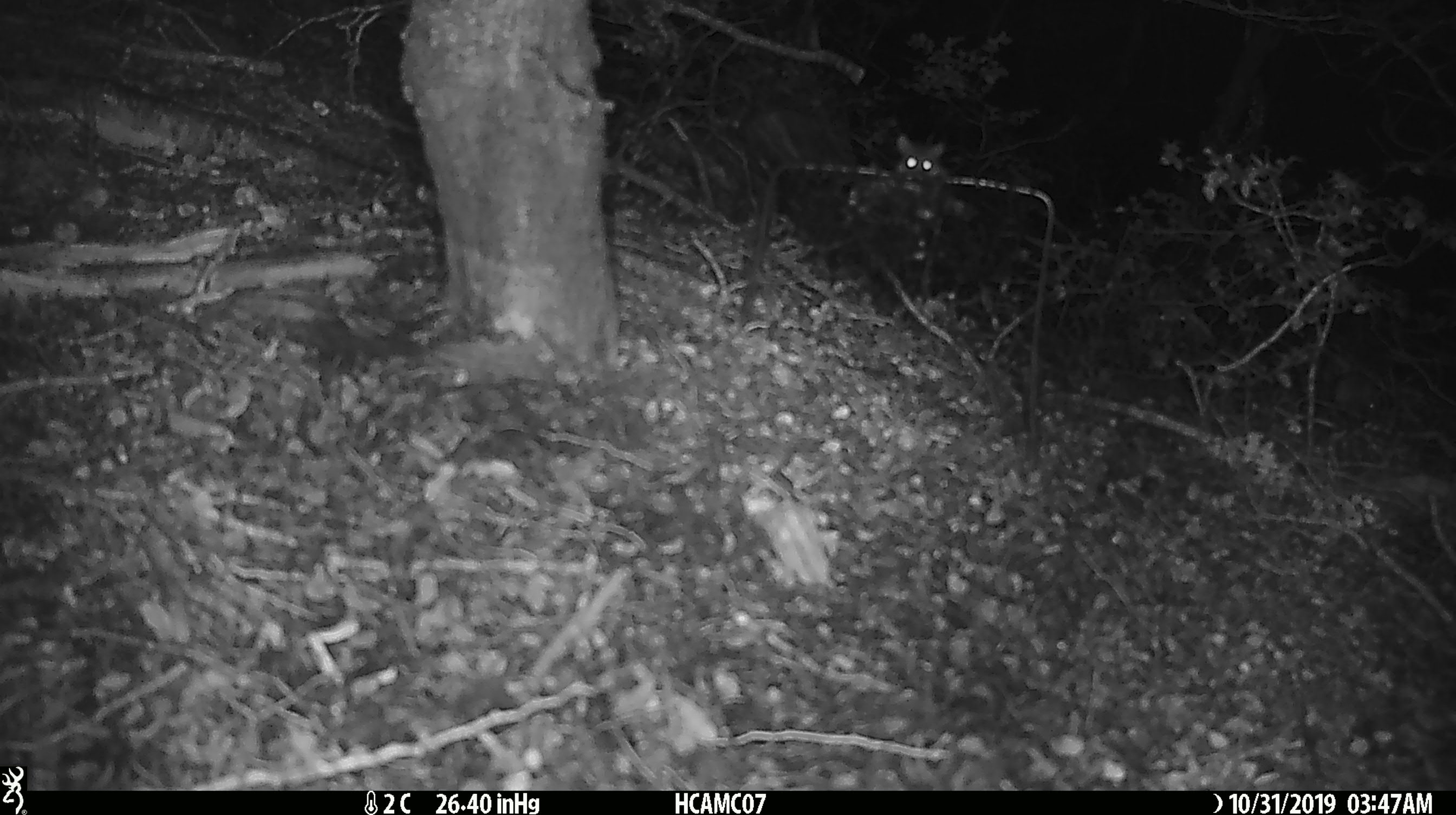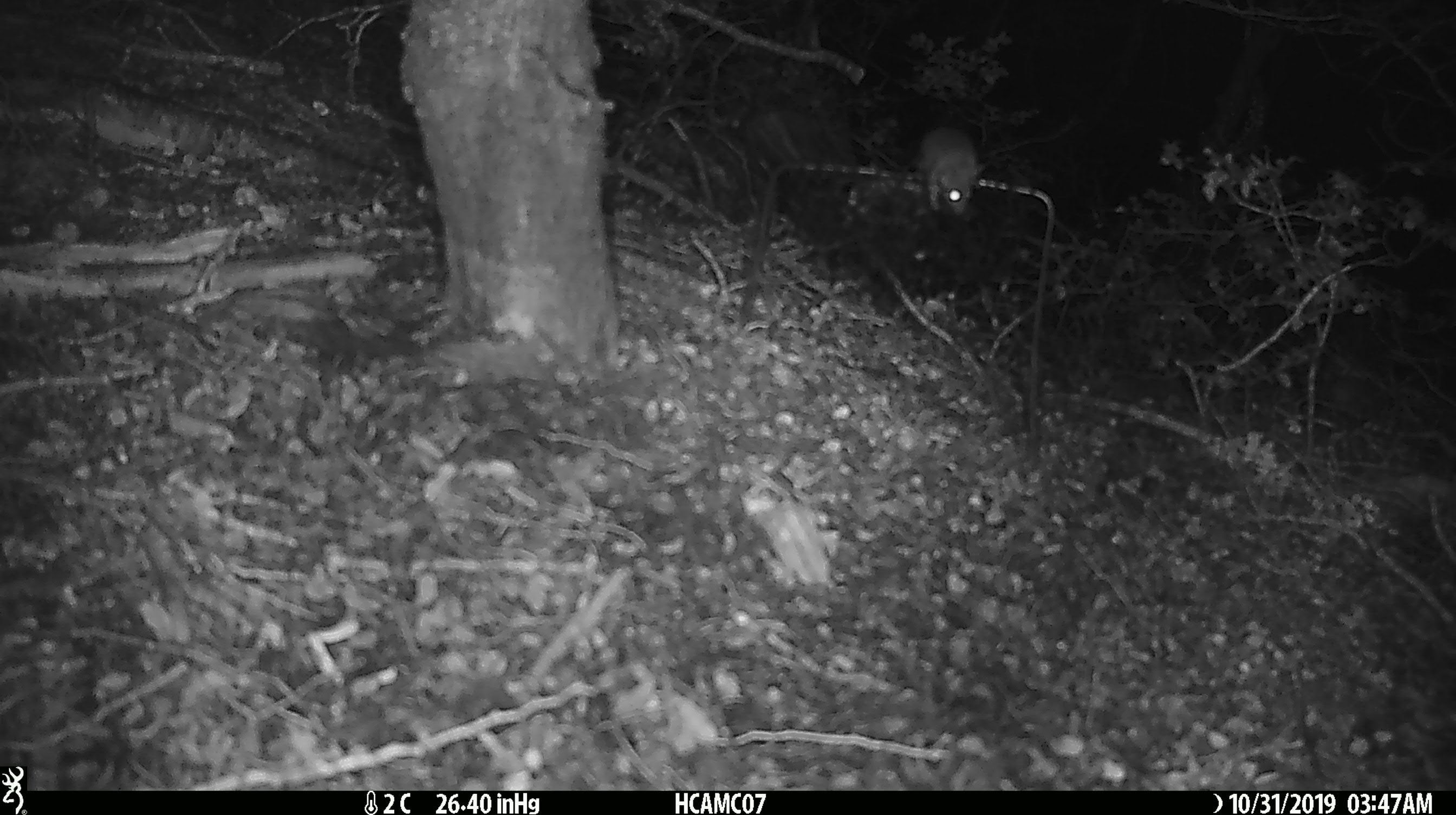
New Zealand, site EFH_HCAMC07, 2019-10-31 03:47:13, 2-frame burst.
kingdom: Animalia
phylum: Chordata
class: Mammalia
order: Rodentia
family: Muridae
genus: Mus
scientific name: Mus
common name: mouse